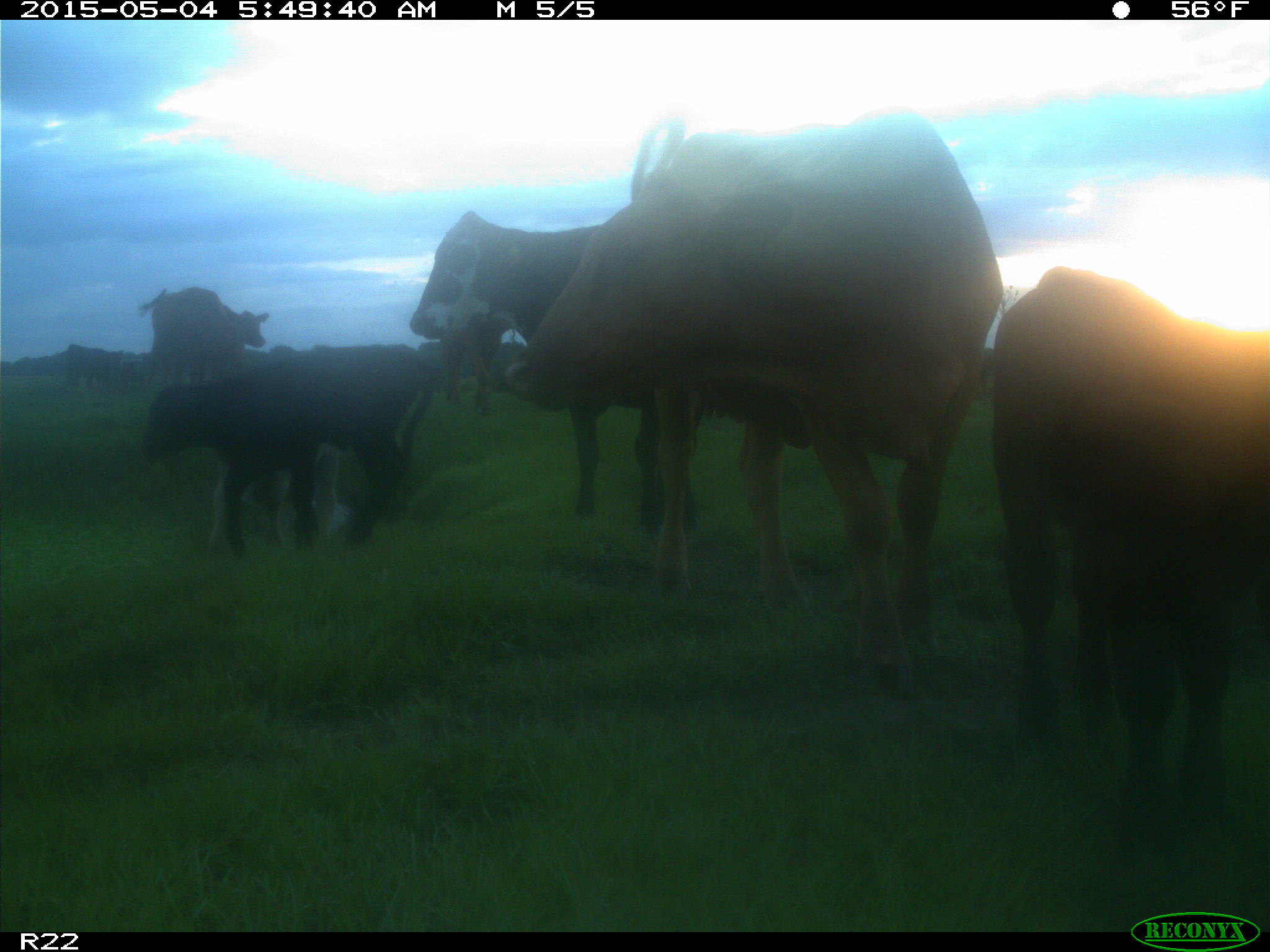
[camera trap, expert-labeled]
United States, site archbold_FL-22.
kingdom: Animalia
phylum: Chordata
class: Mammalia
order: Artiodactyla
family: Bovidae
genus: Bos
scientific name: Bos taurus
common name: domestic cow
Bos taurus (domestic cow).